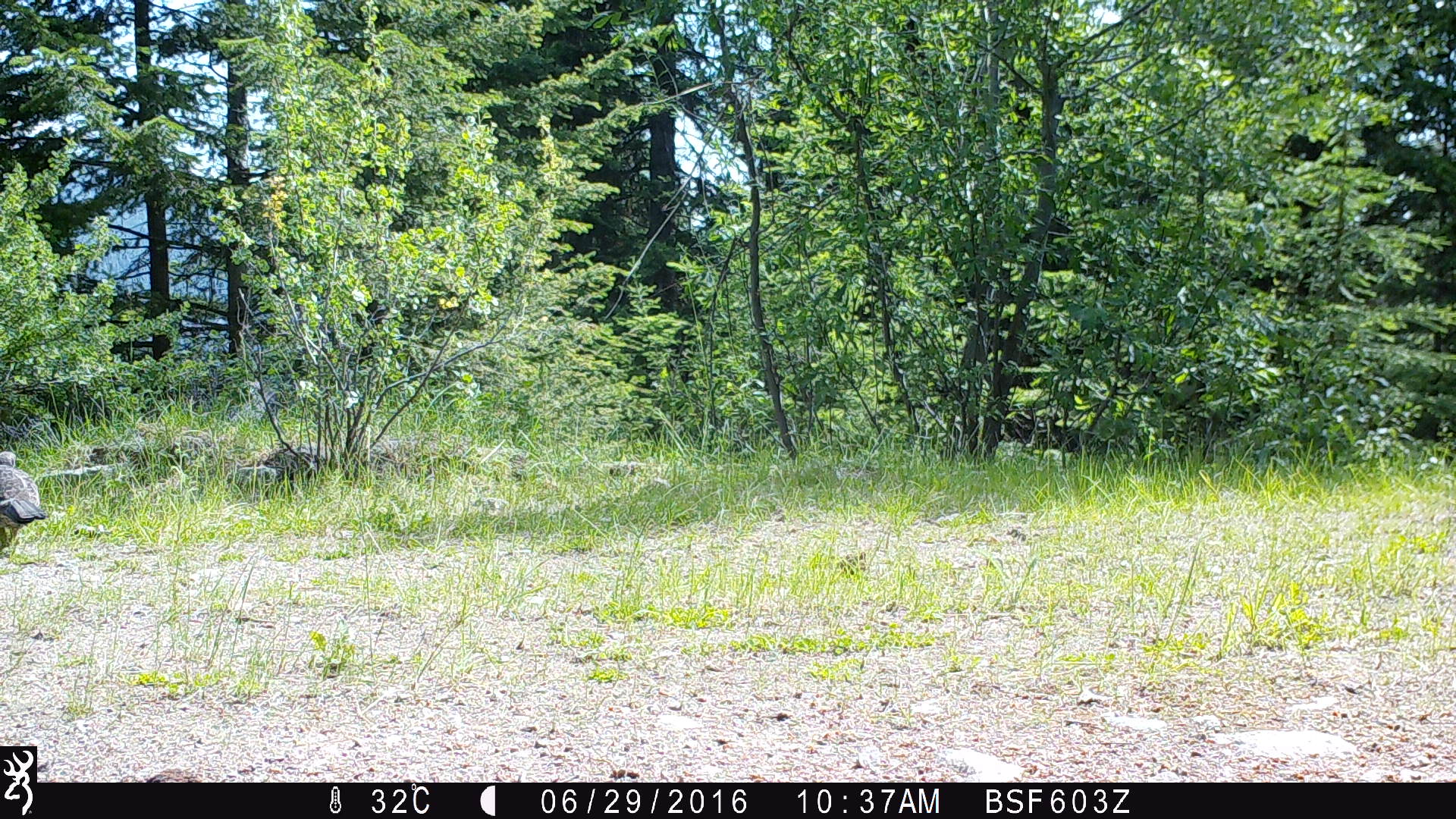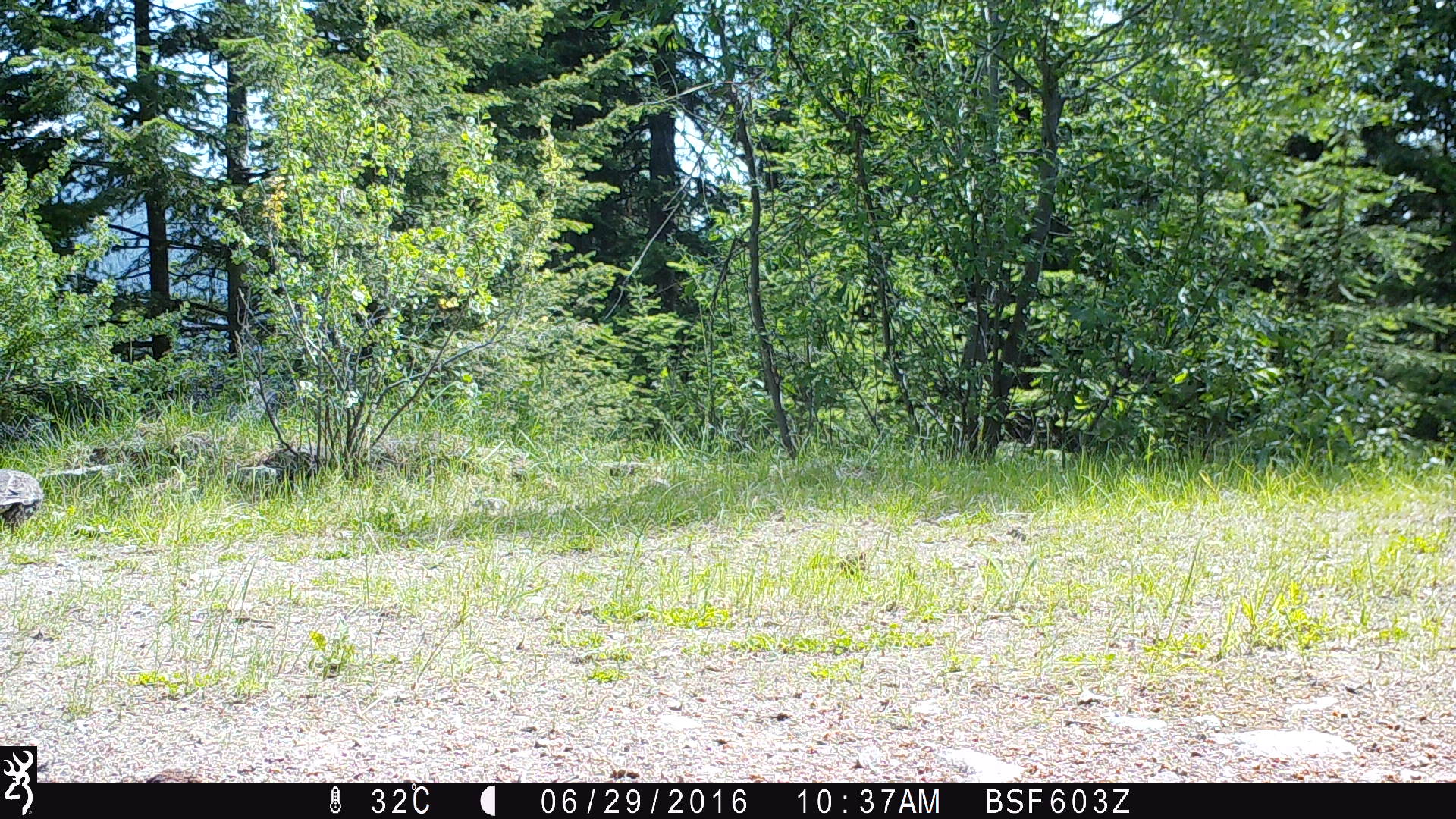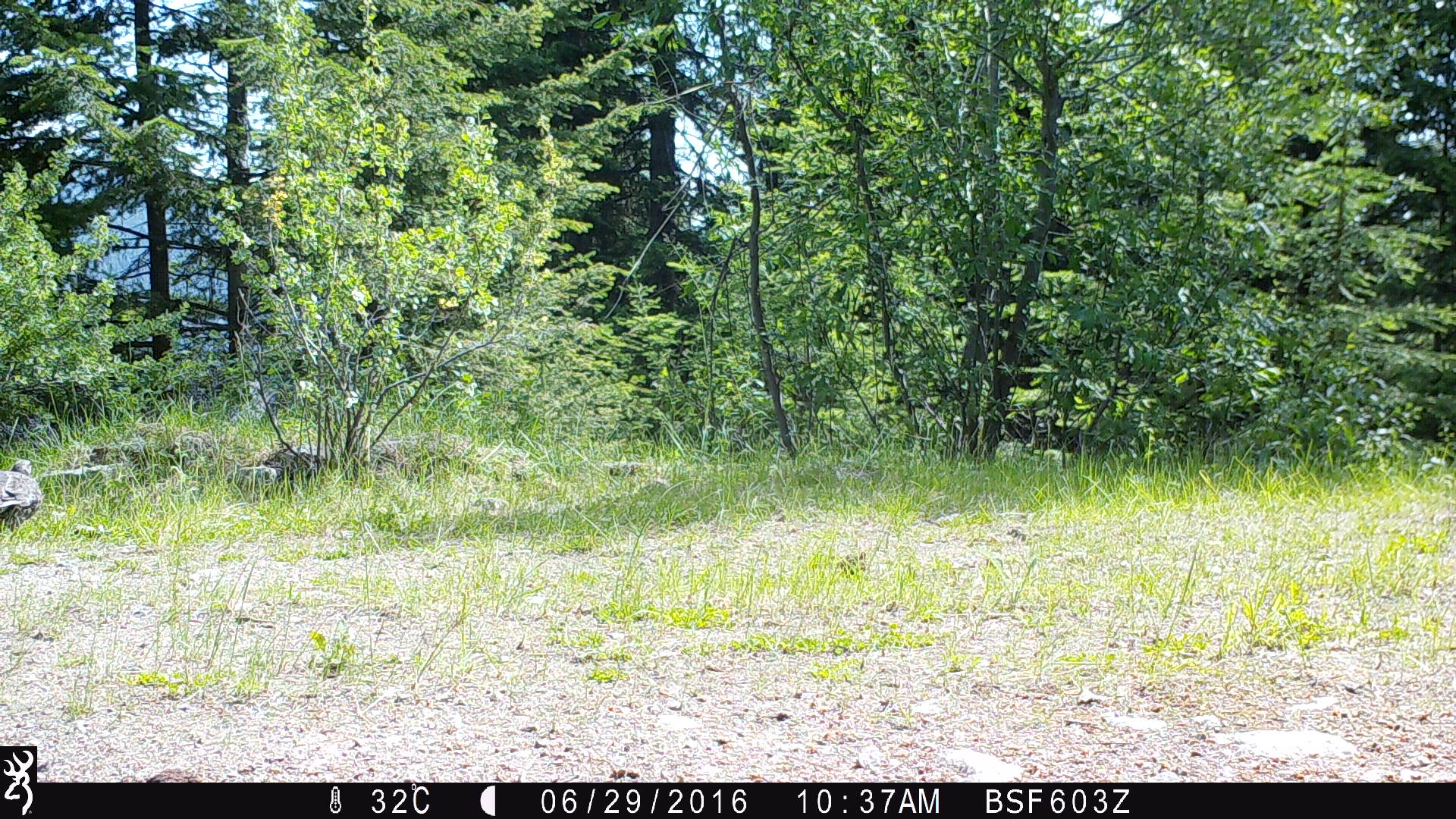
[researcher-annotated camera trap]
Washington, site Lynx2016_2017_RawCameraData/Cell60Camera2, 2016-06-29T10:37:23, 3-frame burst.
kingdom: Animalia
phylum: Chordata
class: Aves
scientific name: Aves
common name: birds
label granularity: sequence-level